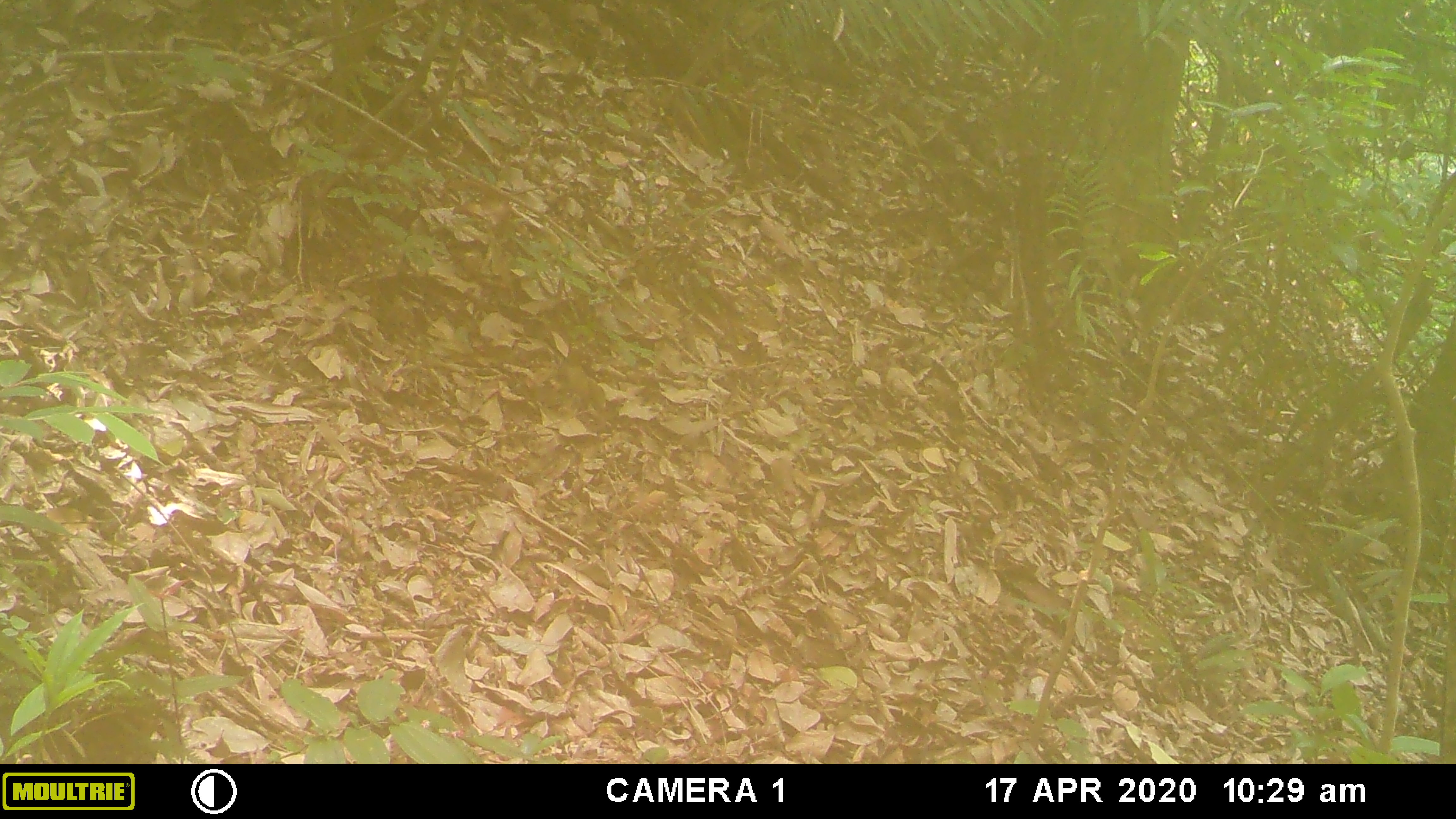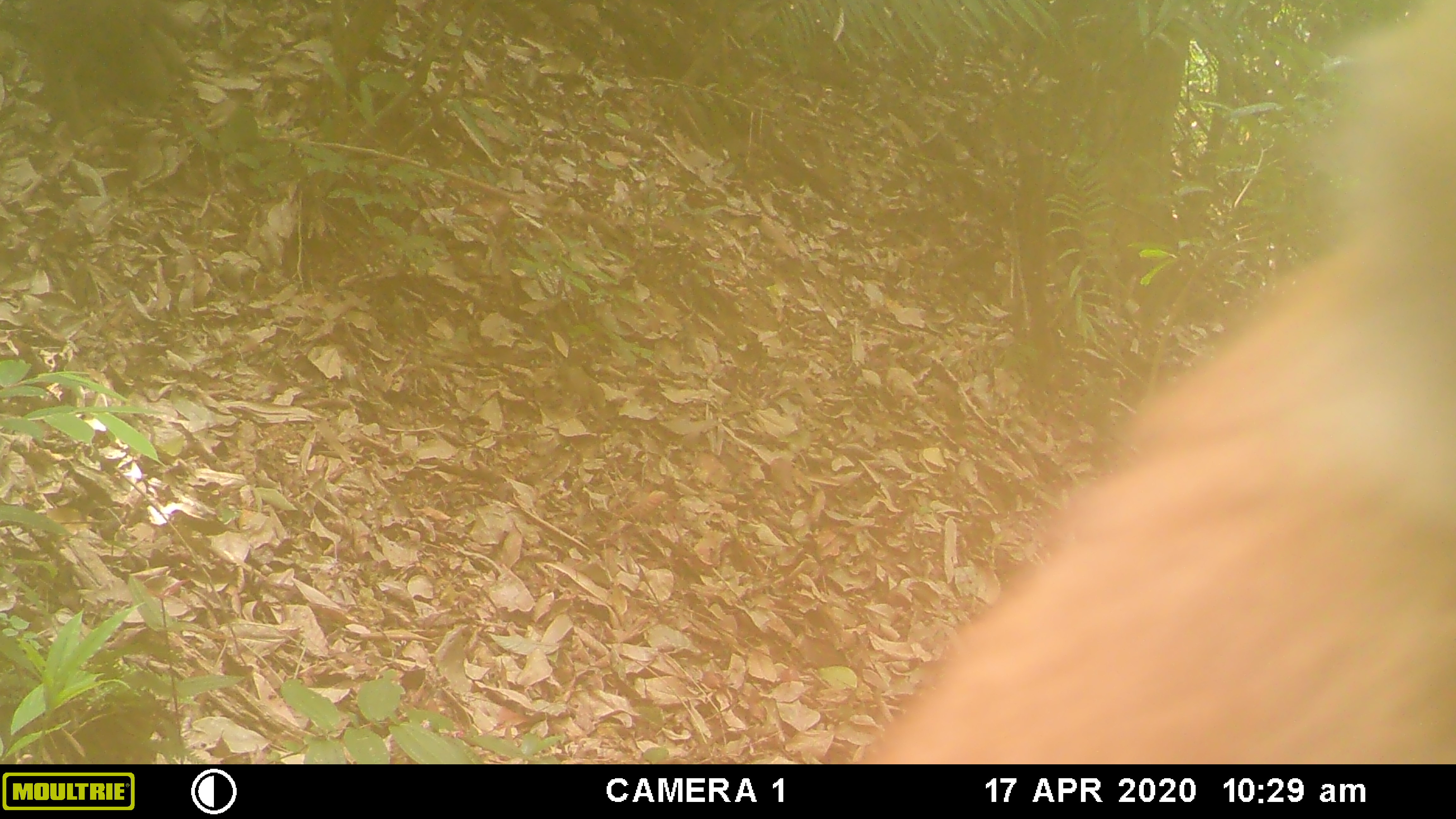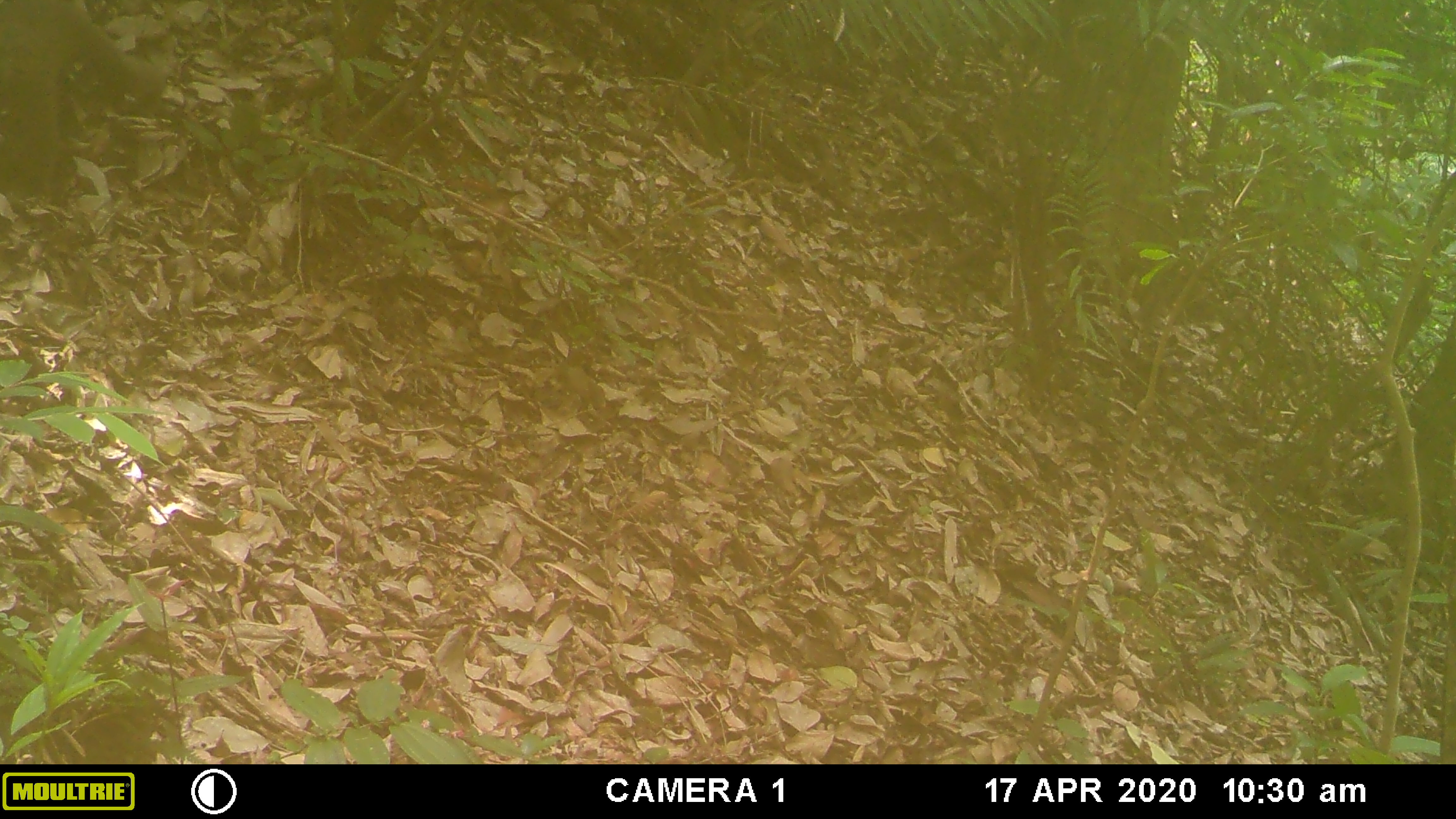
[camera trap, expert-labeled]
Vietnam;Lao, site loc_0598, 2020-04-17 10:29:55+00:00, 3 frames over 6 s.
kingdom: Animalia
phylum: Chordata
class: Mammalia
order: Primates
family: Cercopithecidae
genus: Macaca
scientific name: Macaca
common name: macaques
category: assam or rhesus macaque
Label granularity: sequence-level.